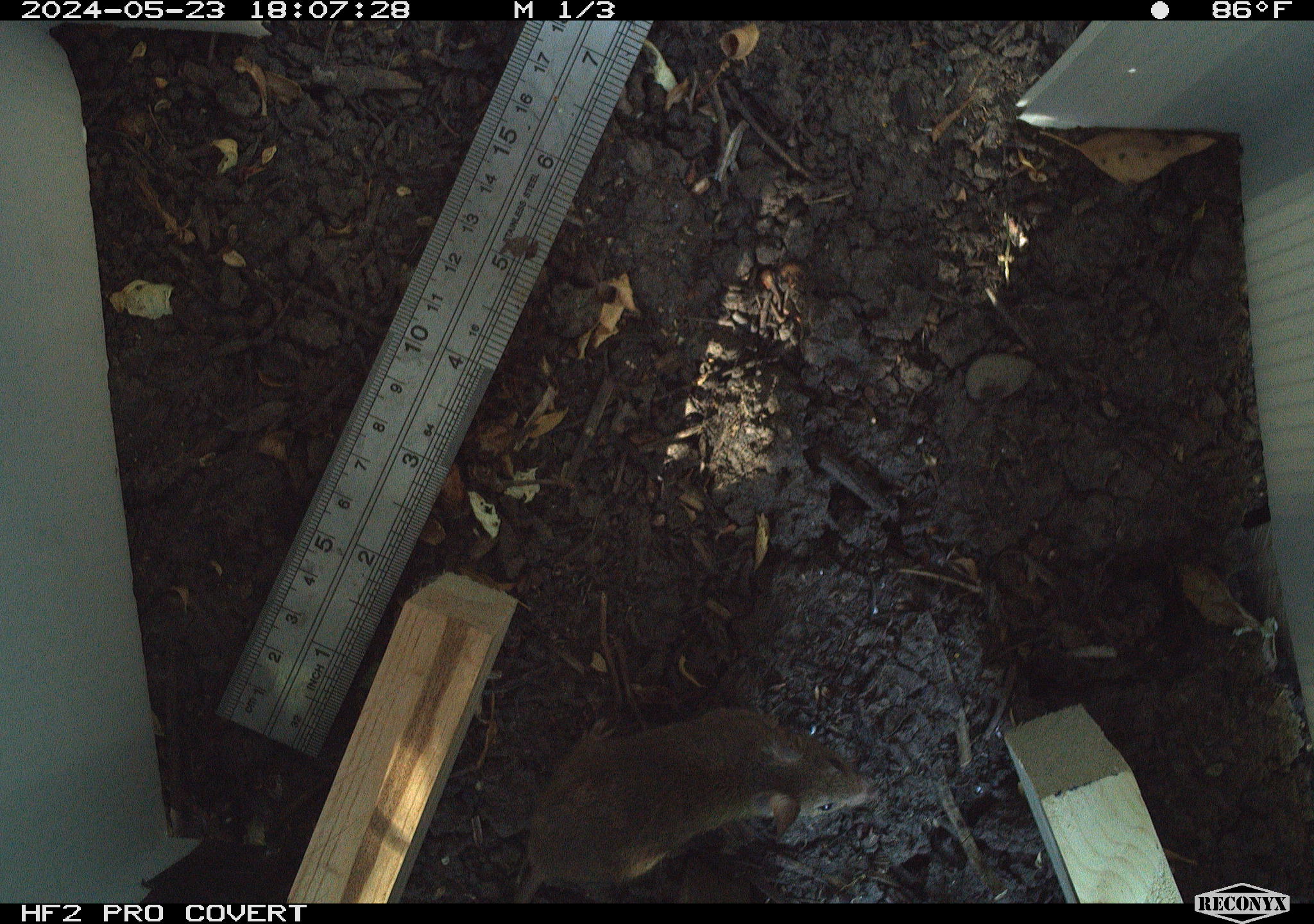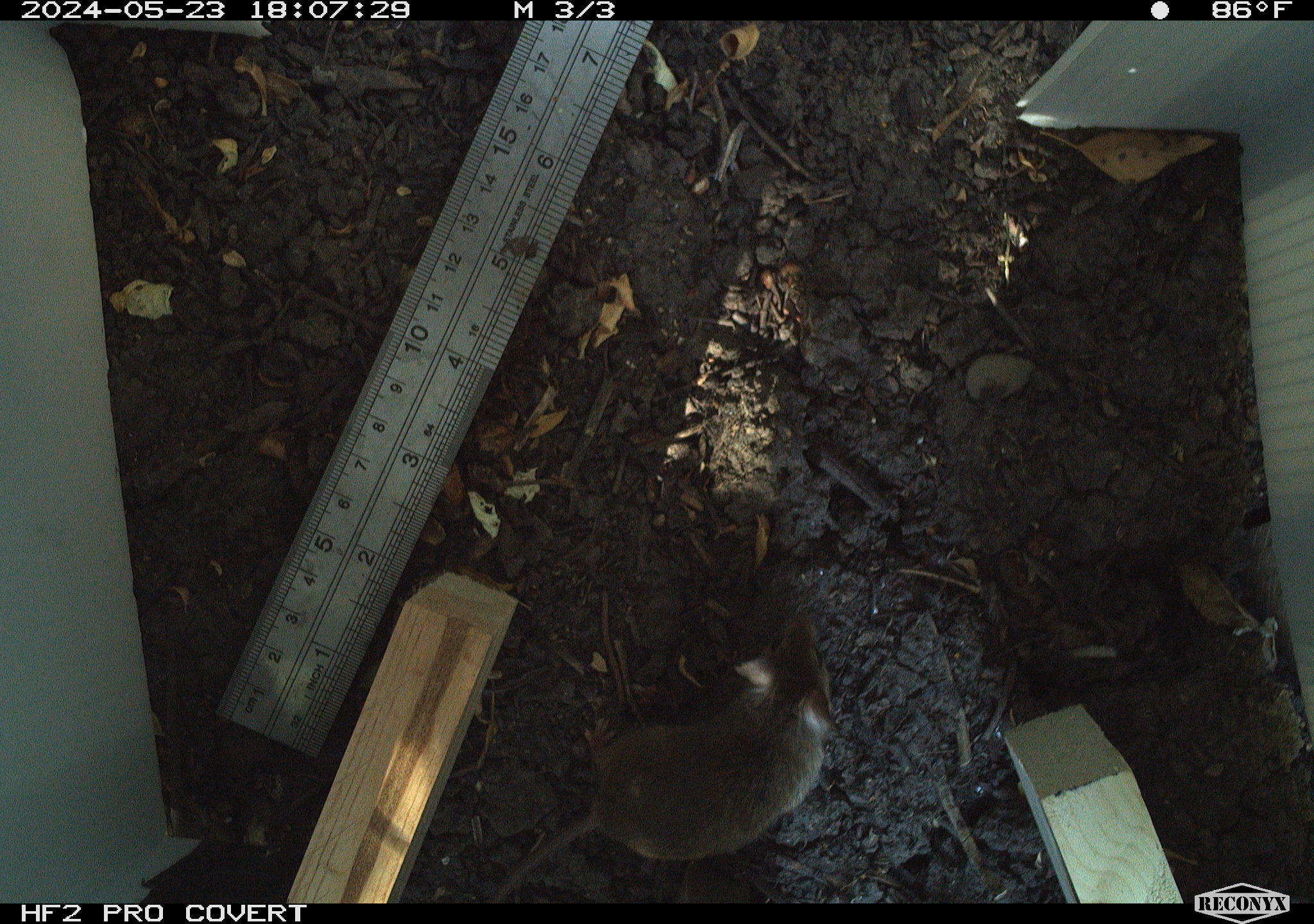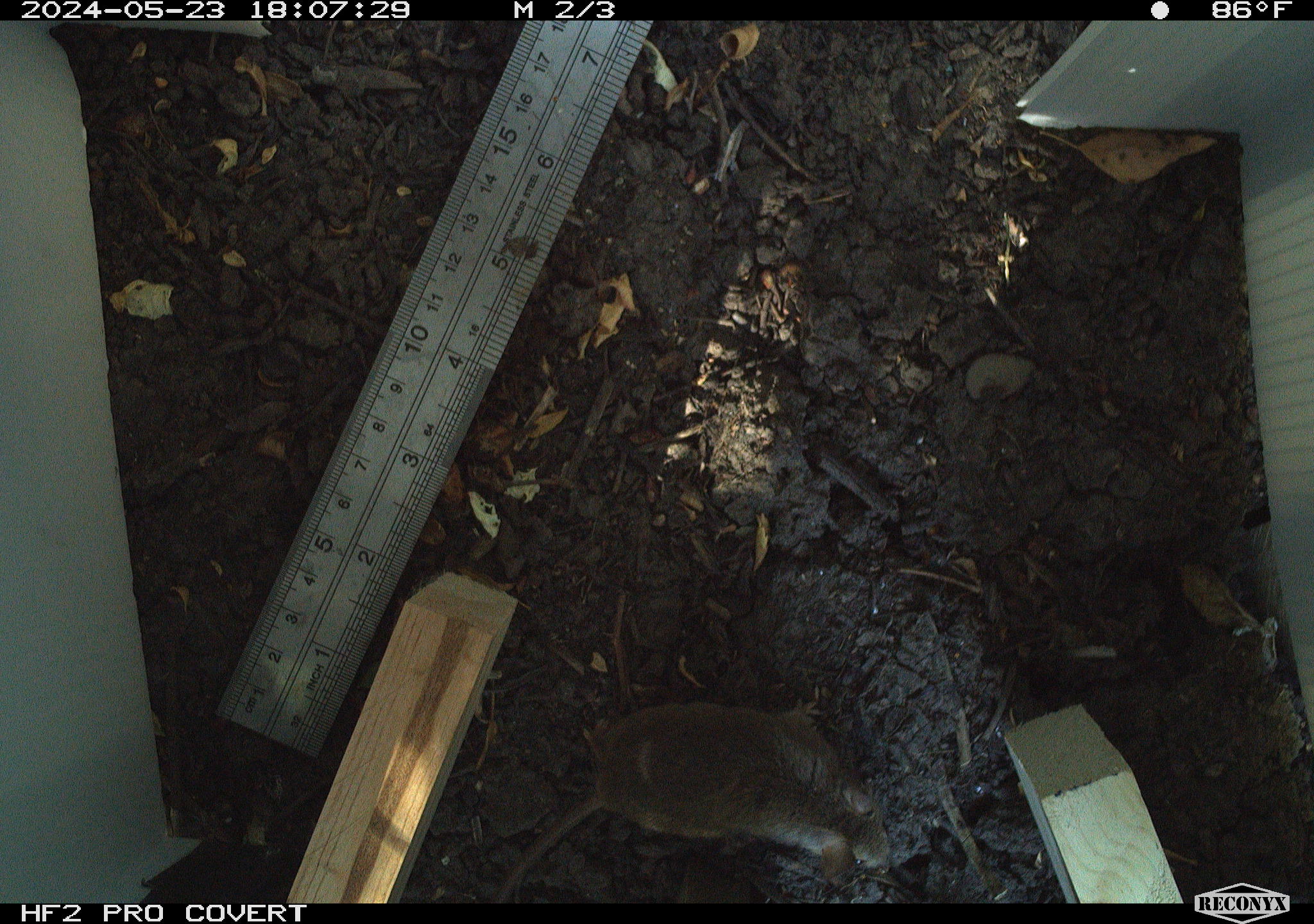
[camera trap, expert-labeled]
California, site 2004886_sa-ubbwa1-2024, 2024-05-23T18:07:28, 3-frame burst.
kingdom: Animalia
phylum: Chordata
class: Mammalia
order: Rodentia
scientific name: Rodentia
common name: mouse species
Mouse species (Rodentia).